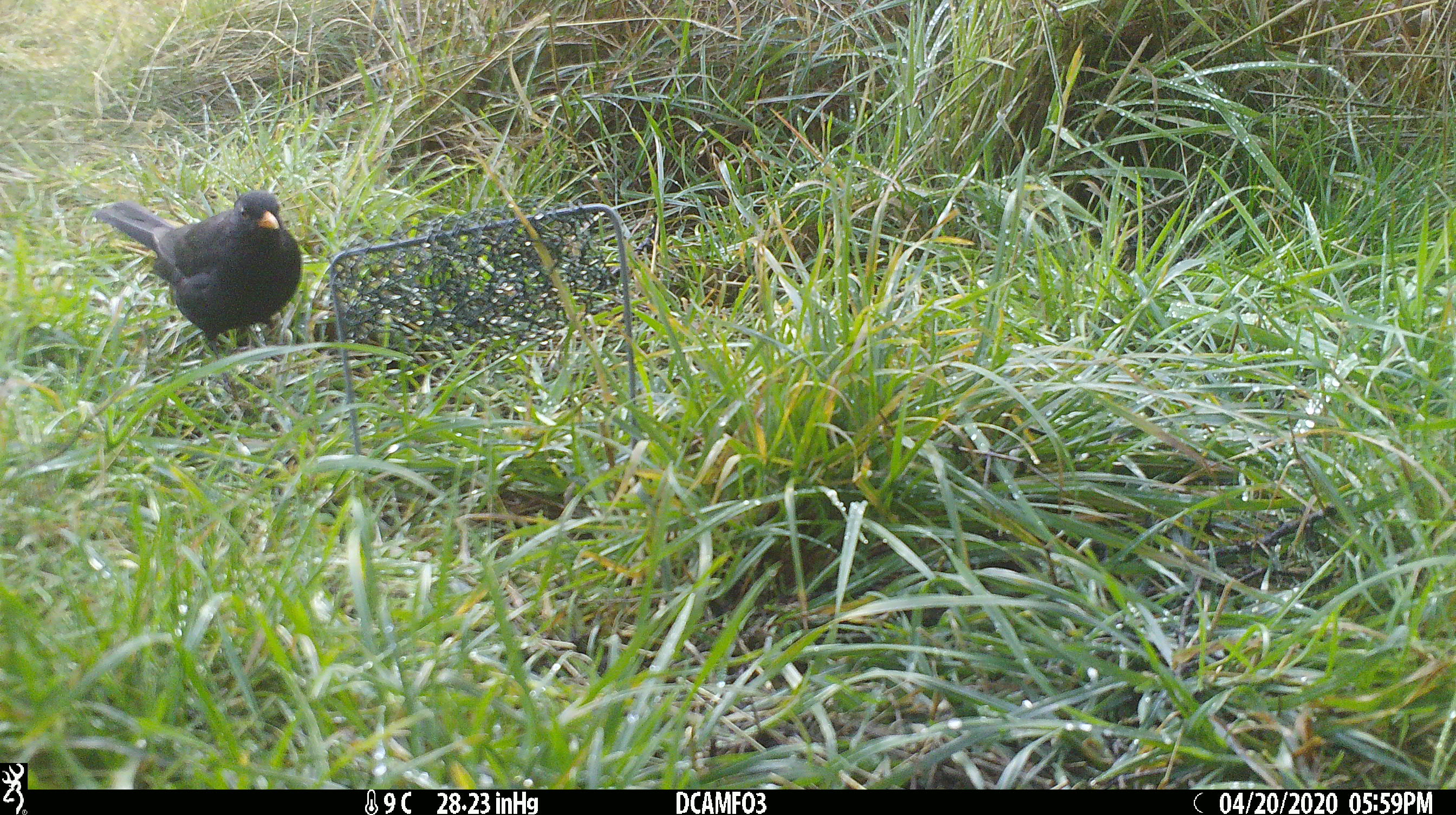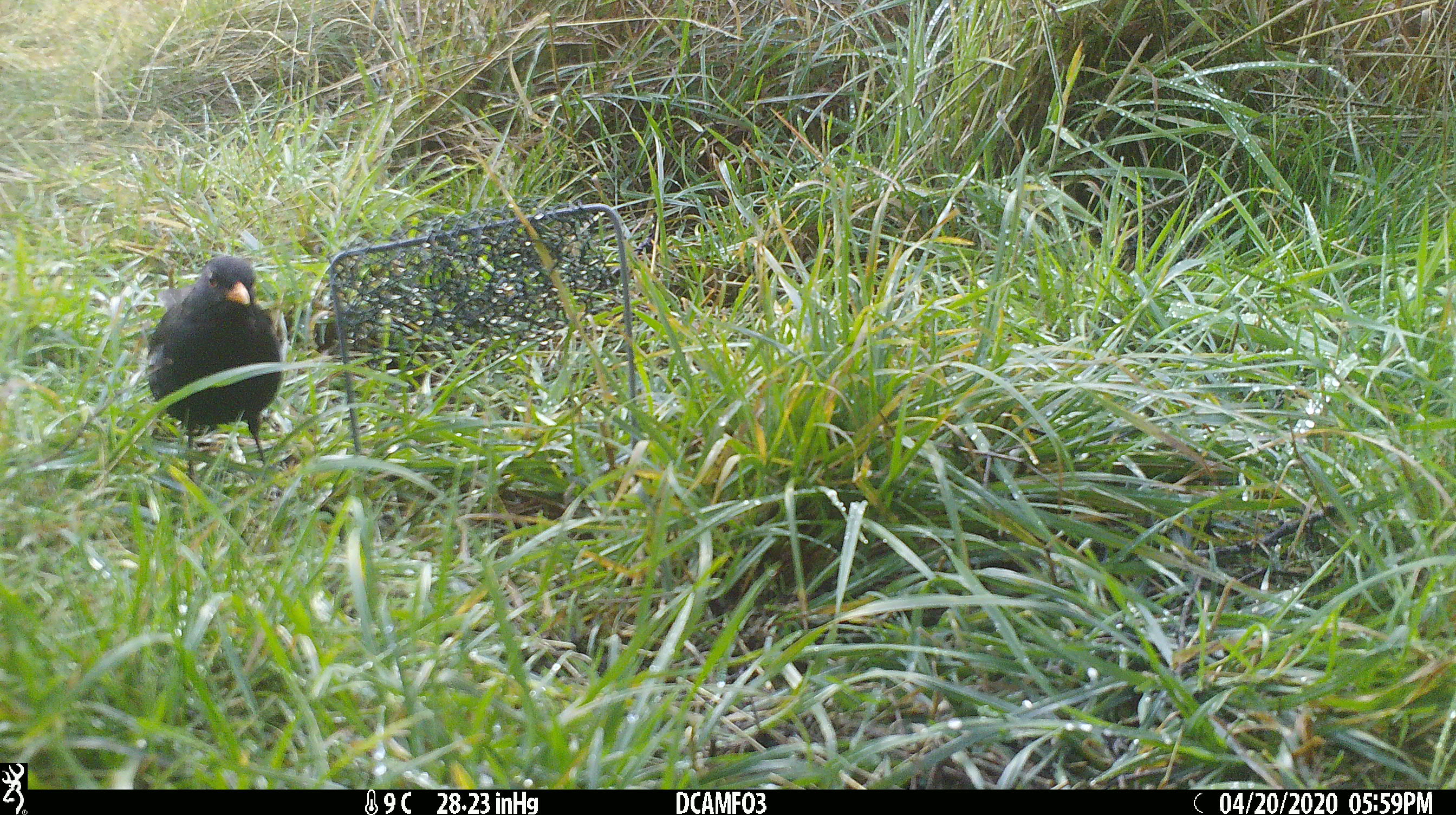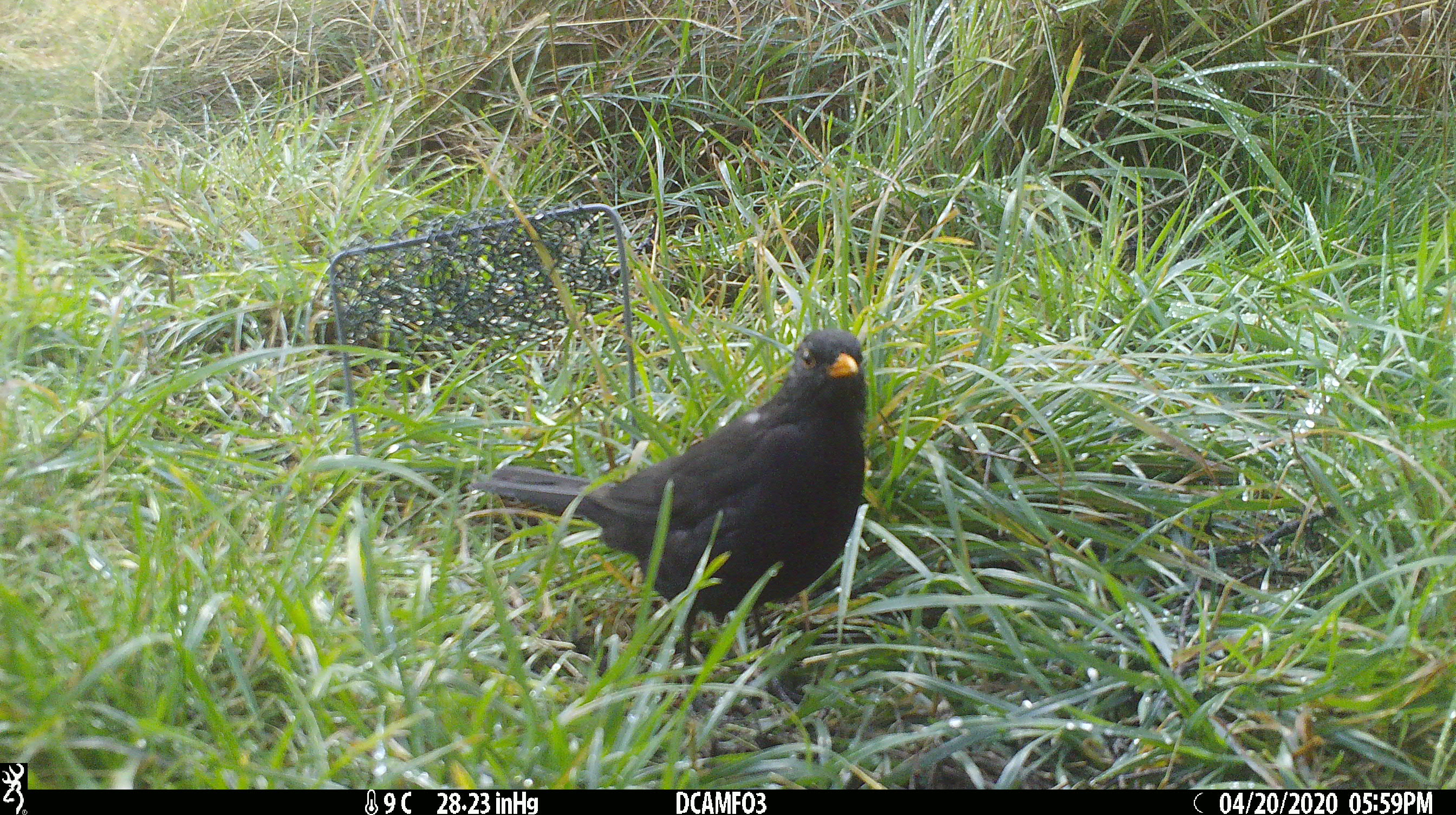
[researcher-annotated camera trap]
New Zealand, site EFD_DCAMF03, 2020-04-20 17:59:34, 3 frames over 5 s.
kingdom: Animalia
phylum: Chordata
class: Aves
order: Passeriformes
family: Turdidae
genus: Turdus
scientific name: Turdus merula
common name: eurasian blackbird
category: blackbird